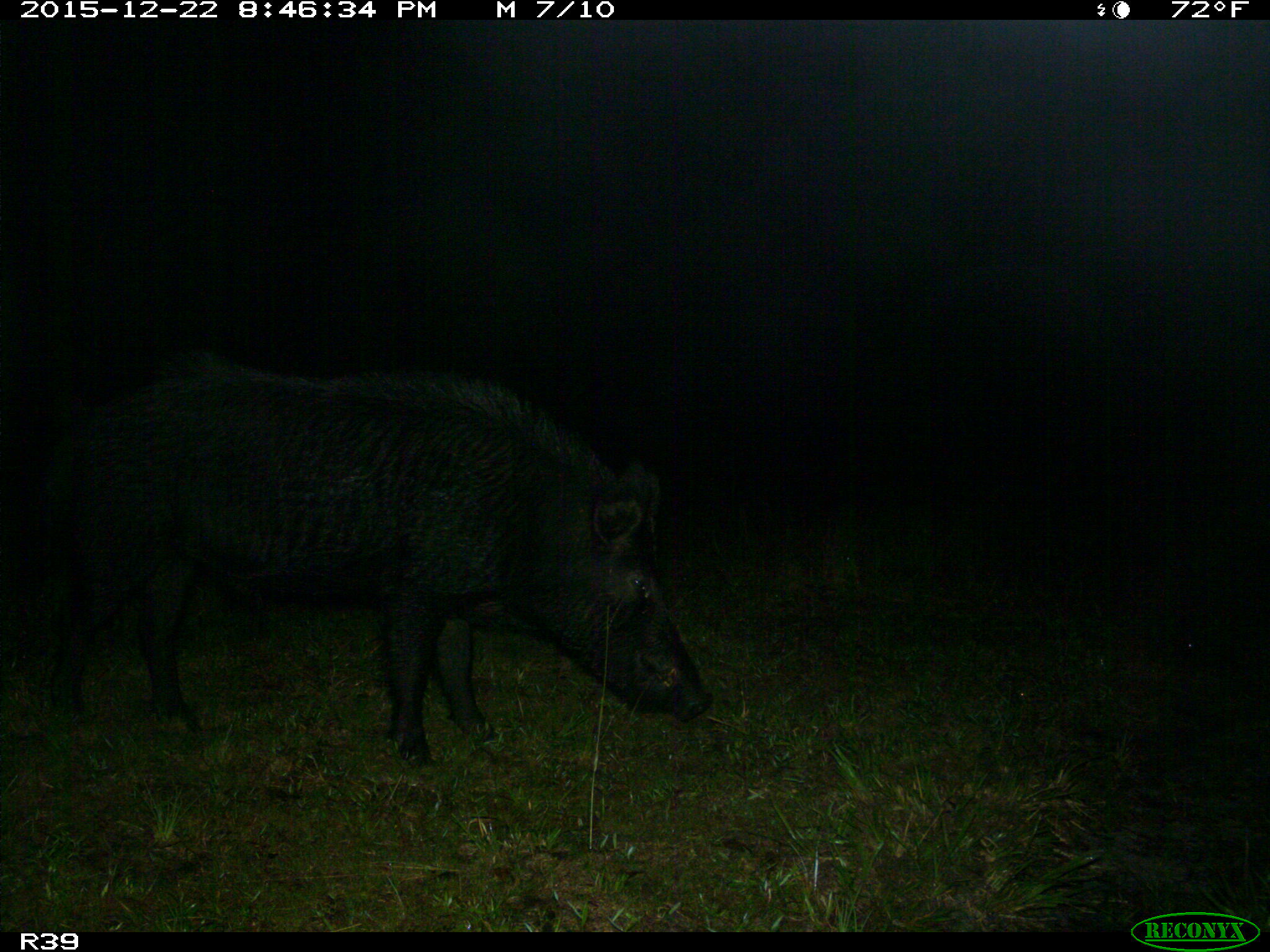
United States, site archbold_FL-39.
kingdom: Animalia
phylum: Chordata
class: Mammalia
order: Artiodactyla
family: Suidae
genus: Sus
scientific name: Sus scrofa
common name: wild boar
Sus scrofa (wild boar).